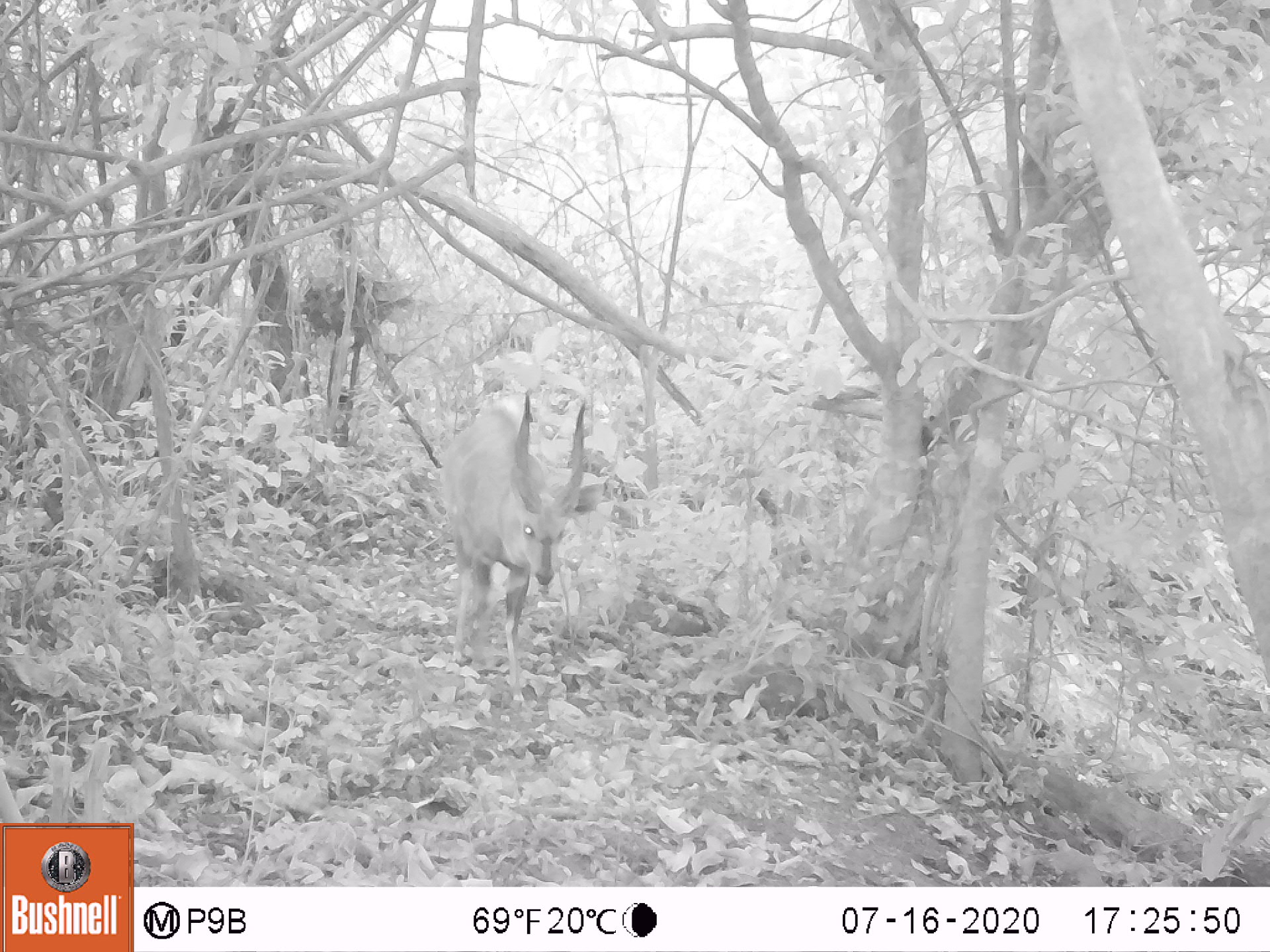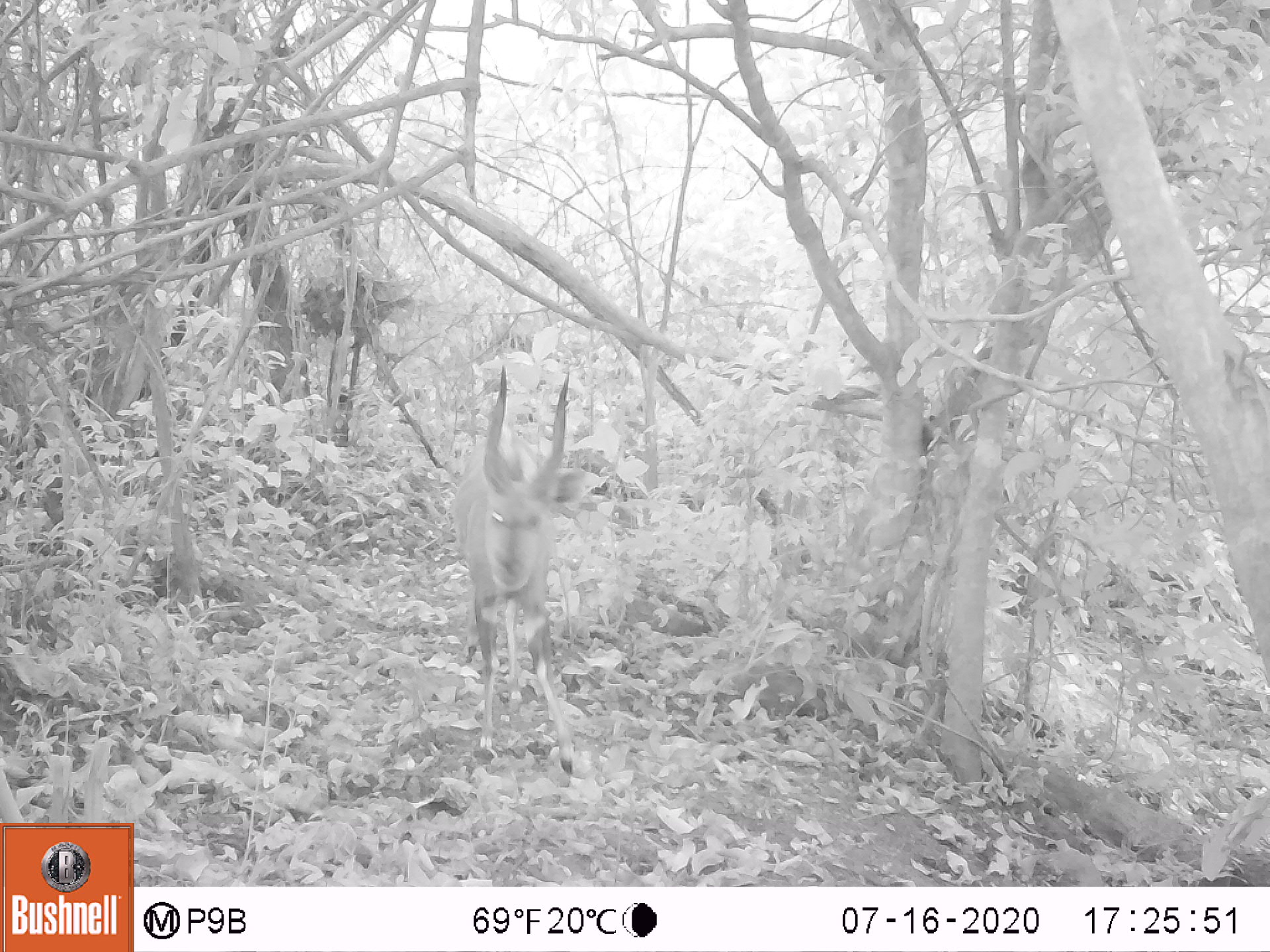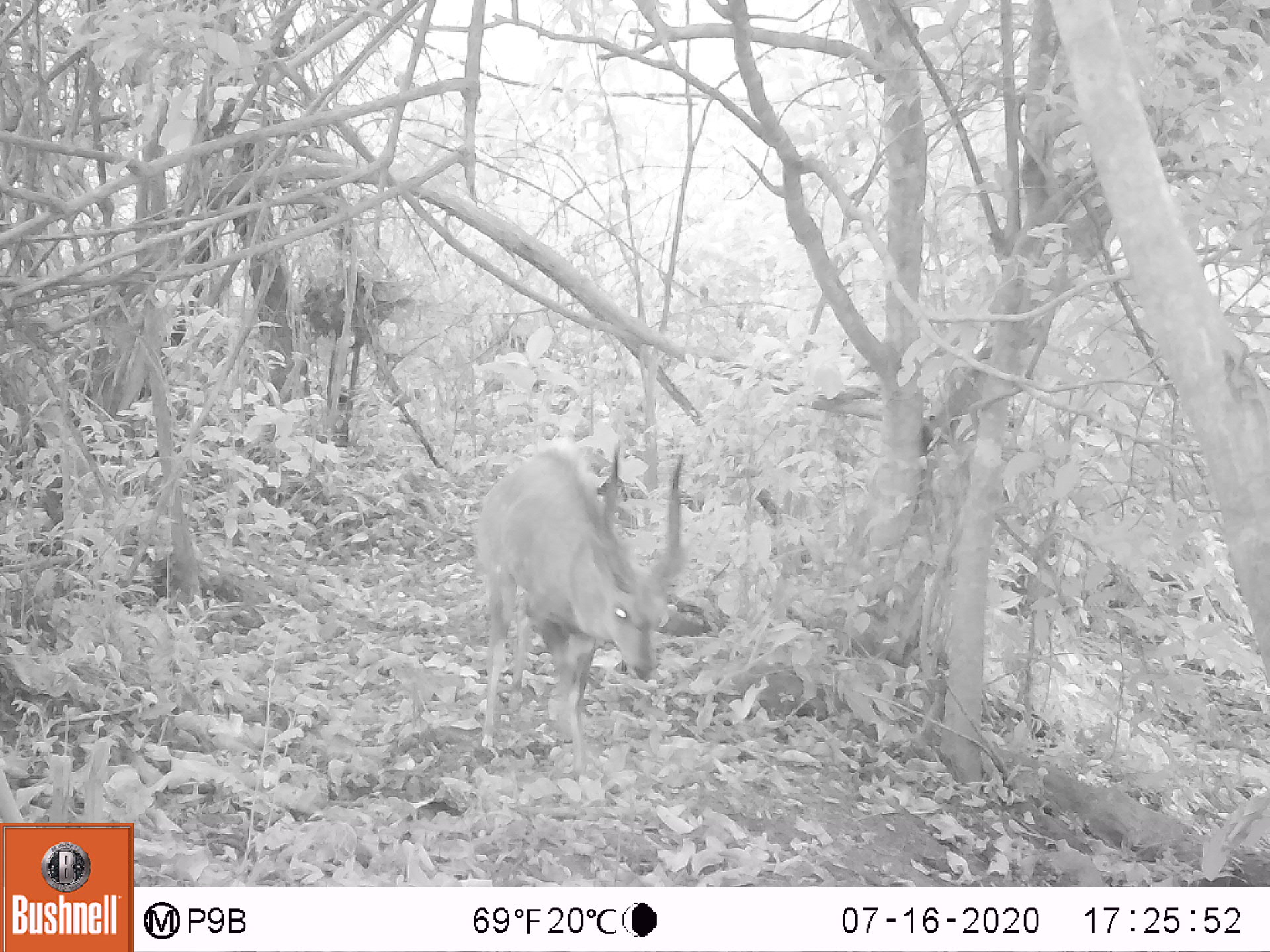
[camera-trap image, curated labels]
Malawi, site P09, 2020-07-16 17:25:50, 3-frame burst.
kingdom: Animalia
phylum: Chordata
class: Mammalia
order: Artiodactyla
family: Bovidae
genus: Tragelaphus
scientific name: Tragelaphus sylvaticus sylvaticus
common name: cape bushbuck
Cape bushbuck (Tragelaphus sylvaticus sylvaticus), count 1.